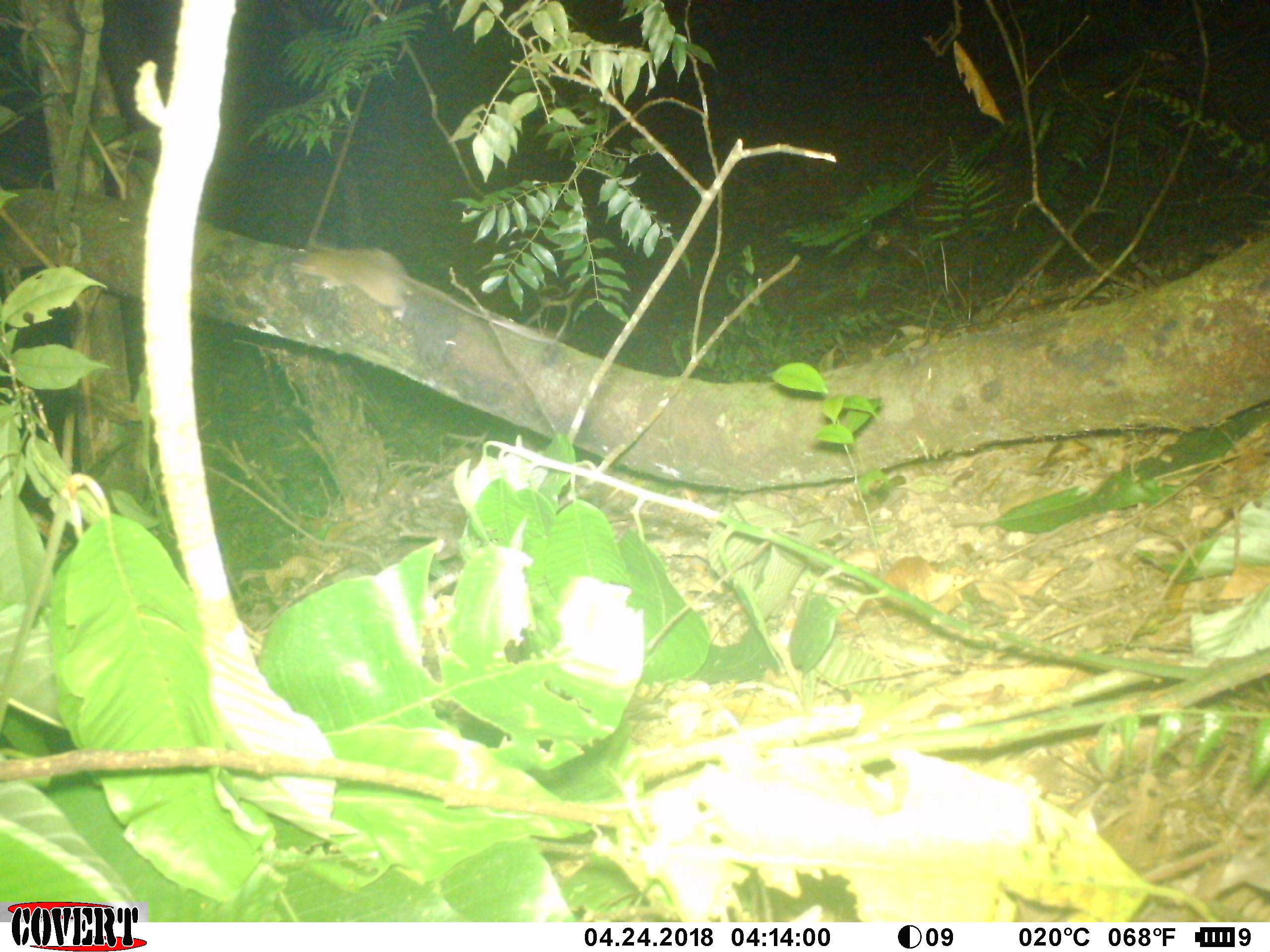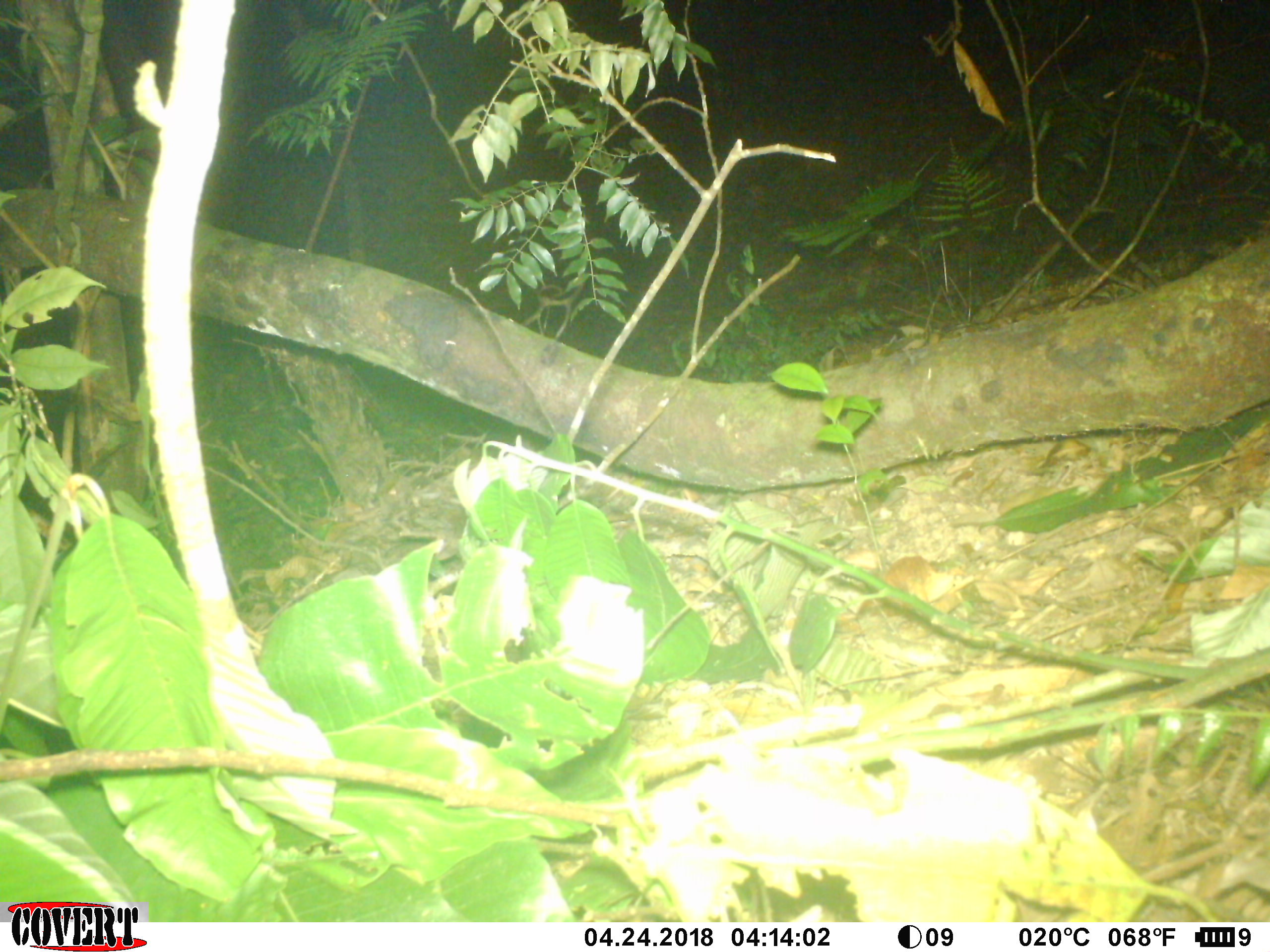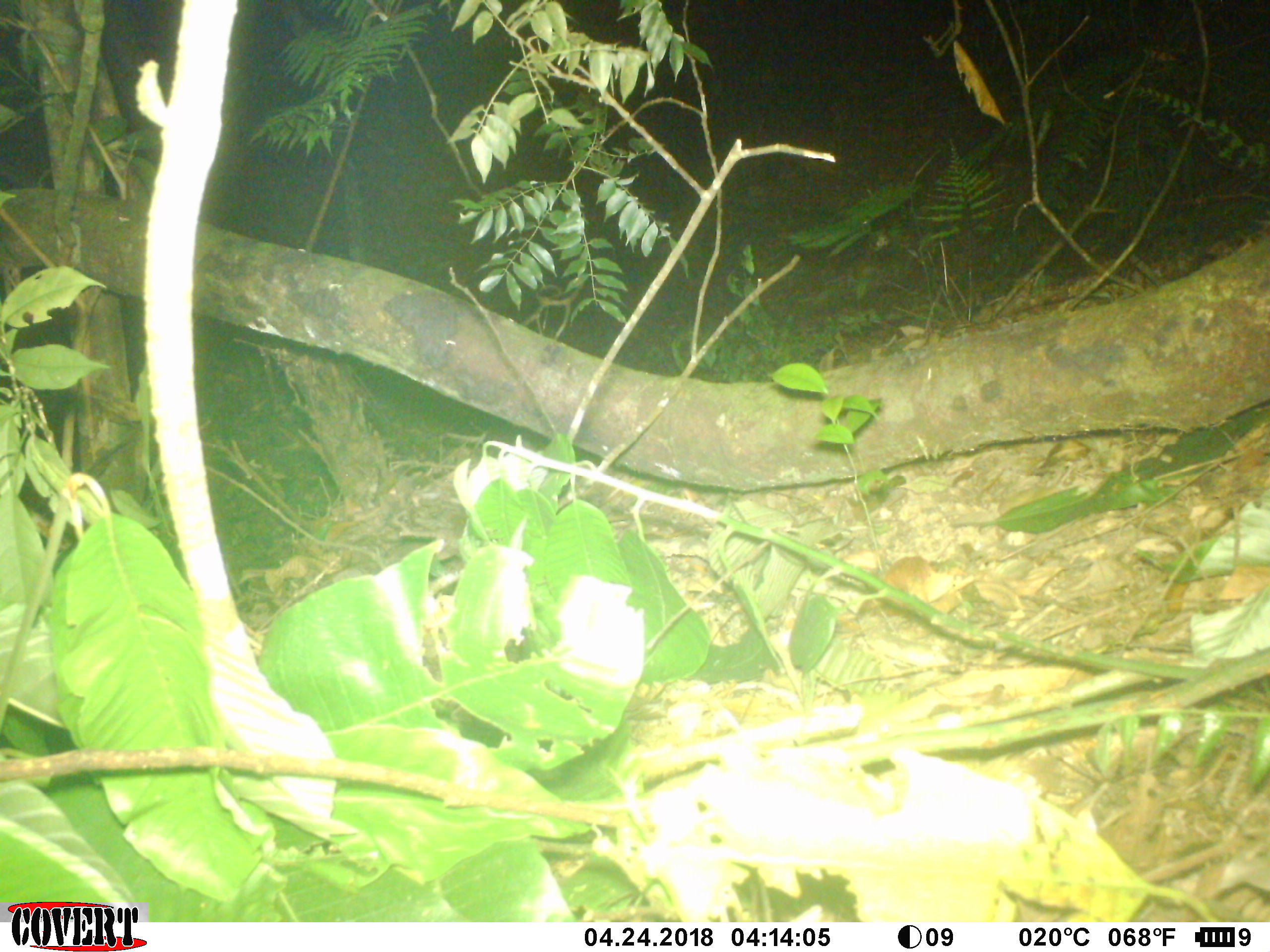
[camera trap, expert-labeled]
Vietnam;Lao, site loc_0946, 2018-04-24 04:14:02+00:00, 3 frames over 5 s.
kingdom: Animalia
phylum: Chordata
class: Mammalia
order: Rodentia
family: Muridae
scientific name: Muridae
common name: old-world mice and rats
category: unidentified murid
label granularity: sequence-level